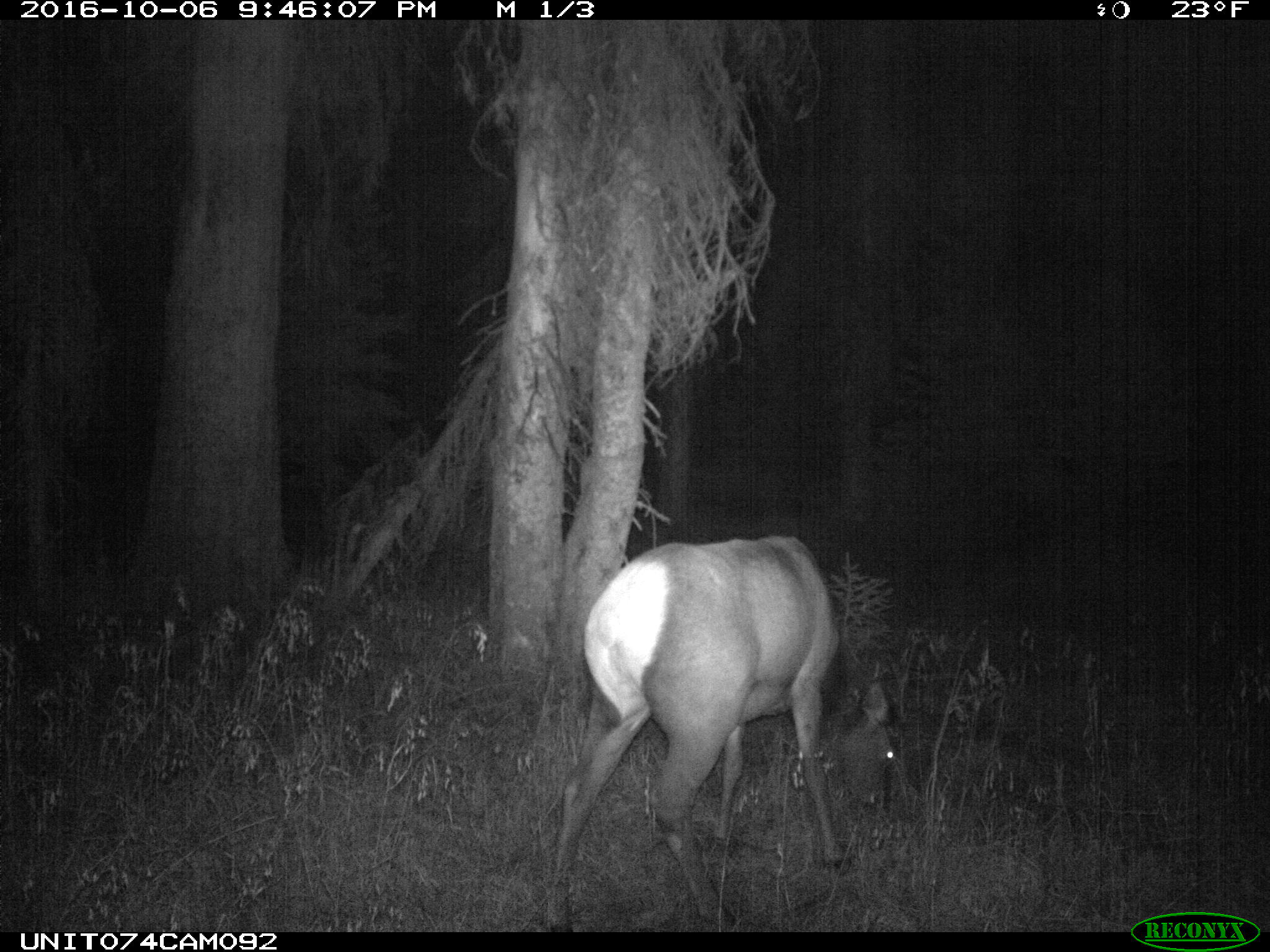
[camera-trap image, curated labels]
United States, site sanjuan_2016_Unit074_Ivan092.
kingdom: Animalia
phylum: Chordata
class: Mammalia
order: Artiodactyla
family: Cervidae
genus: Cervus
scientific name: Cervus elaphus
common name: red deer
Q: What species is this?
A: Cervus elaphus (red deer).